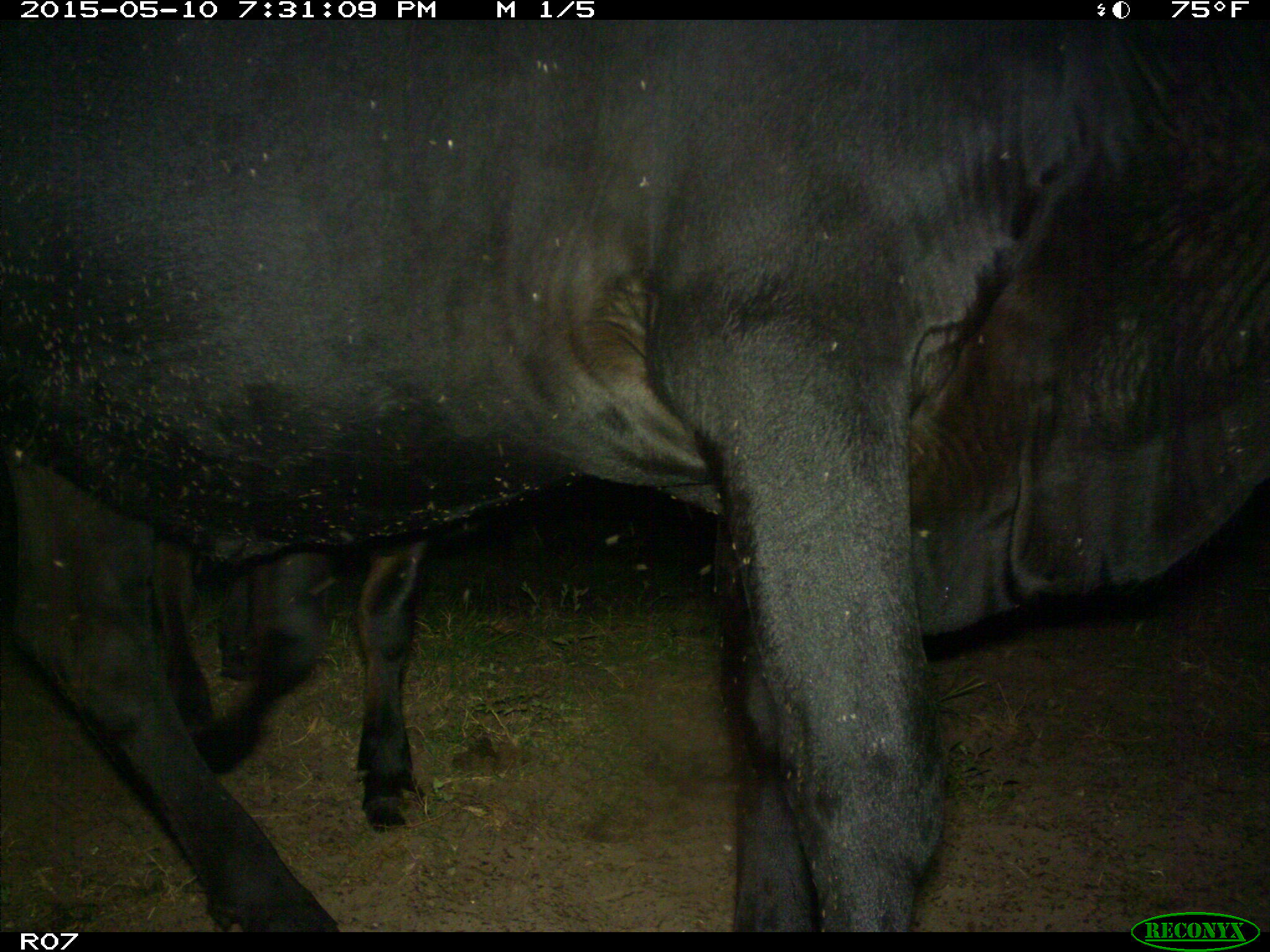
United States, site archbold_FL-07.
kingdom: Animalia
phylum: Chordata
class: Mammalia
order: Artiodactyla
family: Bovidae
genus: Bos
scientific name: Bos taurus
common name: domestic cow